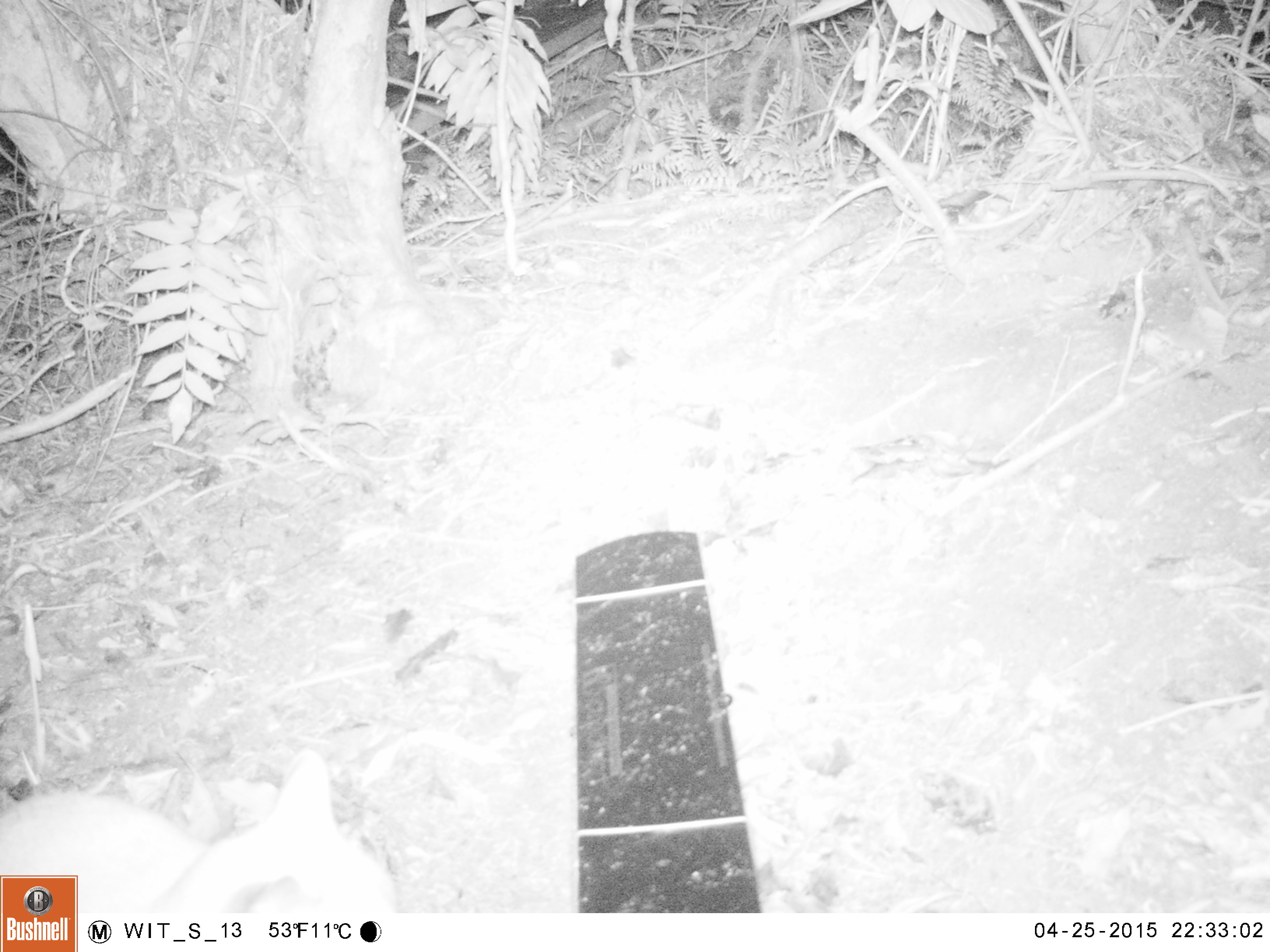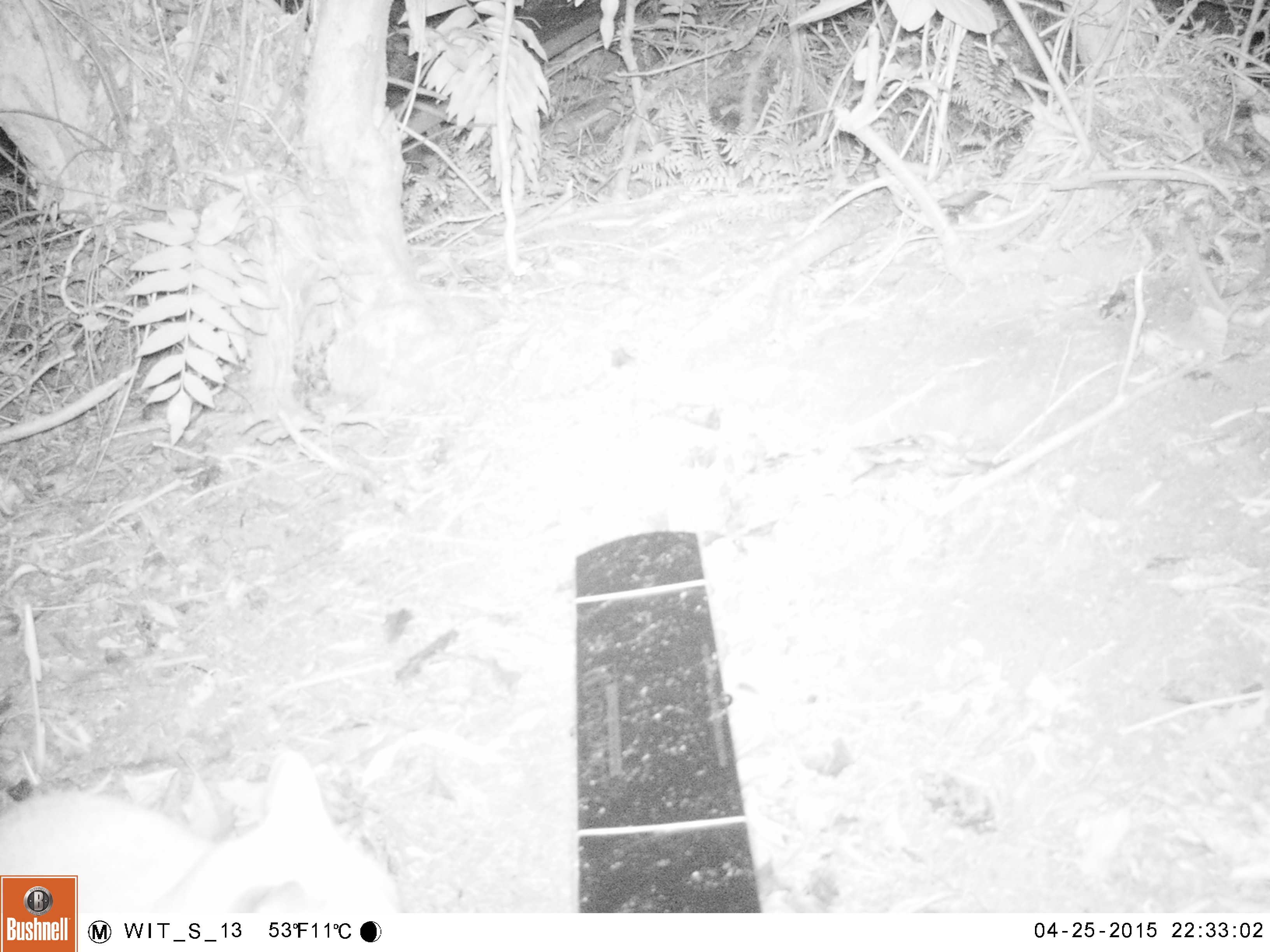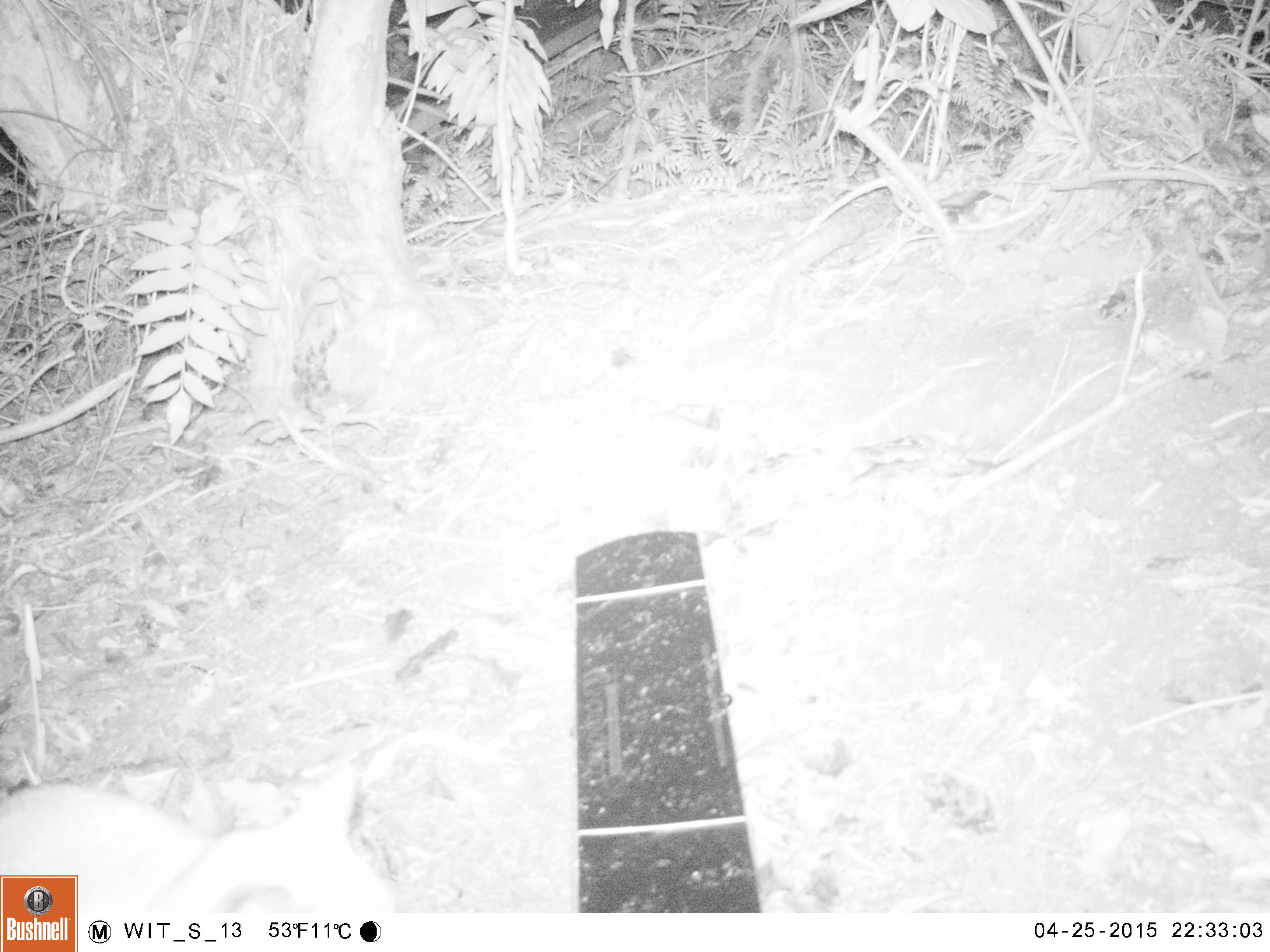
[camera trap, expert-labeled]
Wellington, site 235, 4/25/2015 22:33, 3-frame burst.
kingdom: Animalia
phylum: Chordata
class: Mammalia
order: Carnivora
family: Felidae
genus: Felis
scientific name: Felis catus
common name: cat